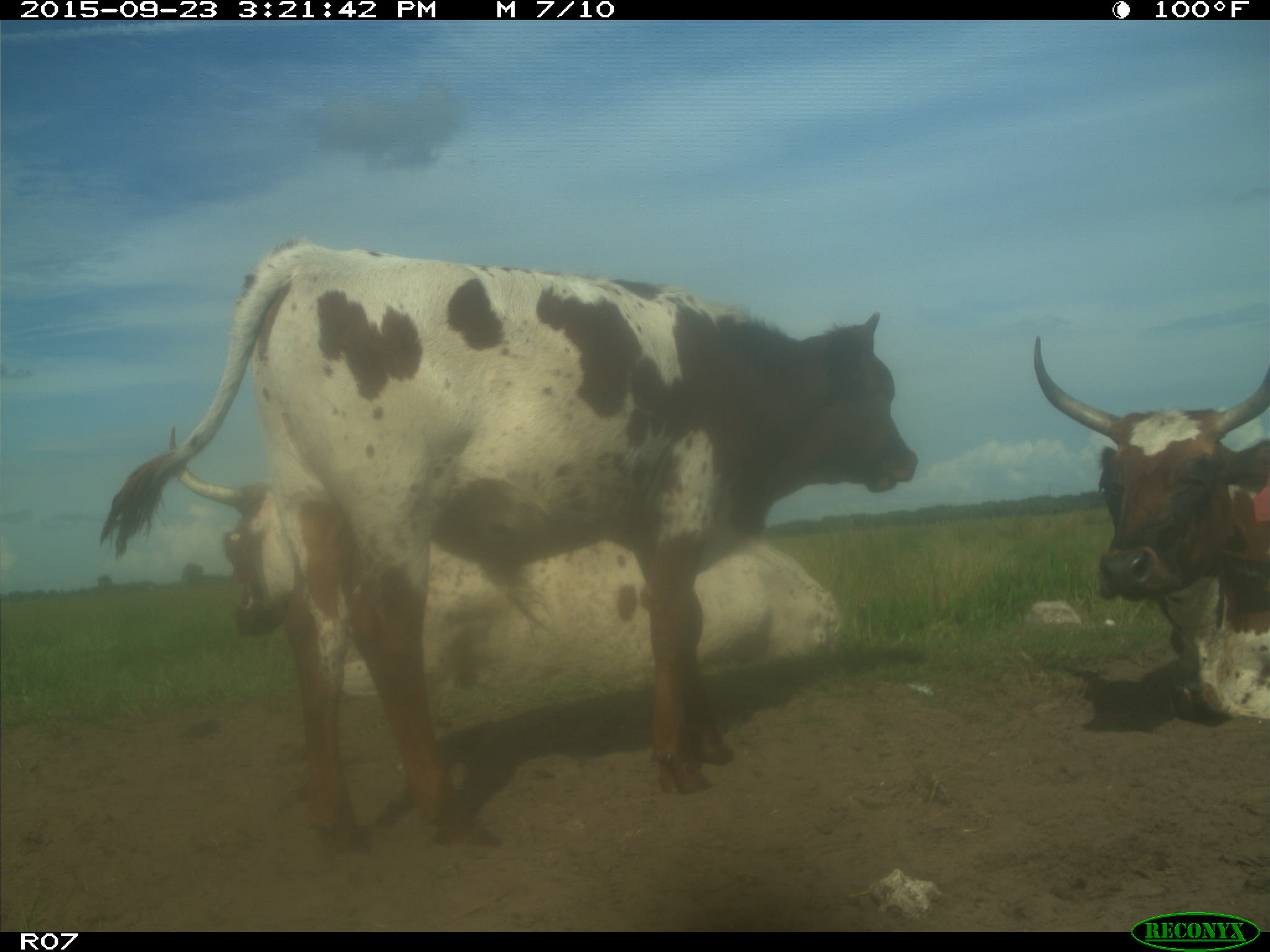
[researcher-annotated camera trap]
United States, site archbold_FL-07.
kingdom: Animalia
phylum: Chordata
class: Mammalia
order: Artiodactyla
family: Bovidae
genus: Bos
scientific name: Bos taurus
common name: domestic cow